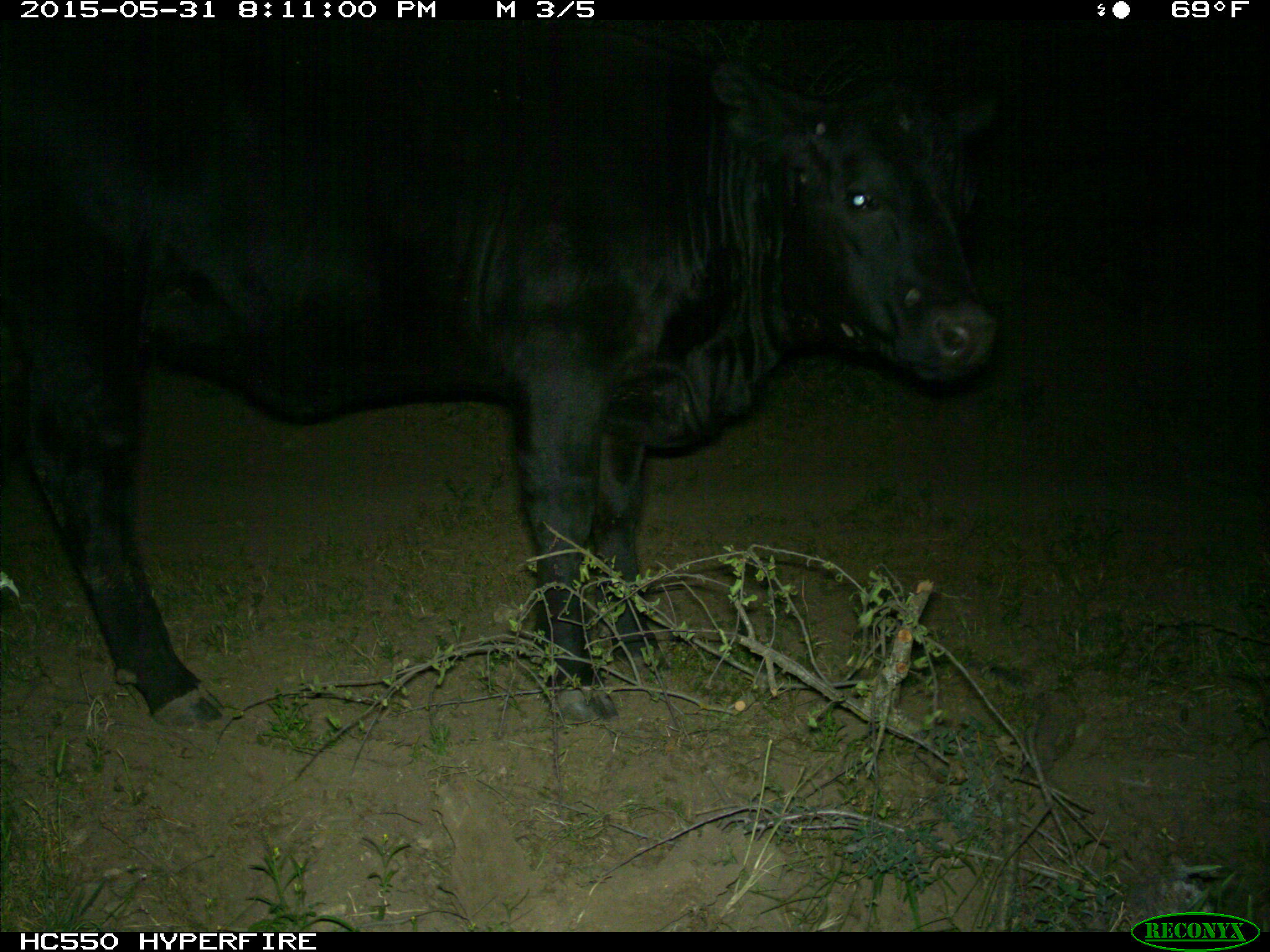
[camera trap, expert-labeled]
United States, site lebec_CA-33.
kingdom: Animalia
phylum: Chordata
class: Mammalia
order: Artiodactyla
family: Bovidae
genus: Bos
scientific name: Bos taurus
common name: domestic cow